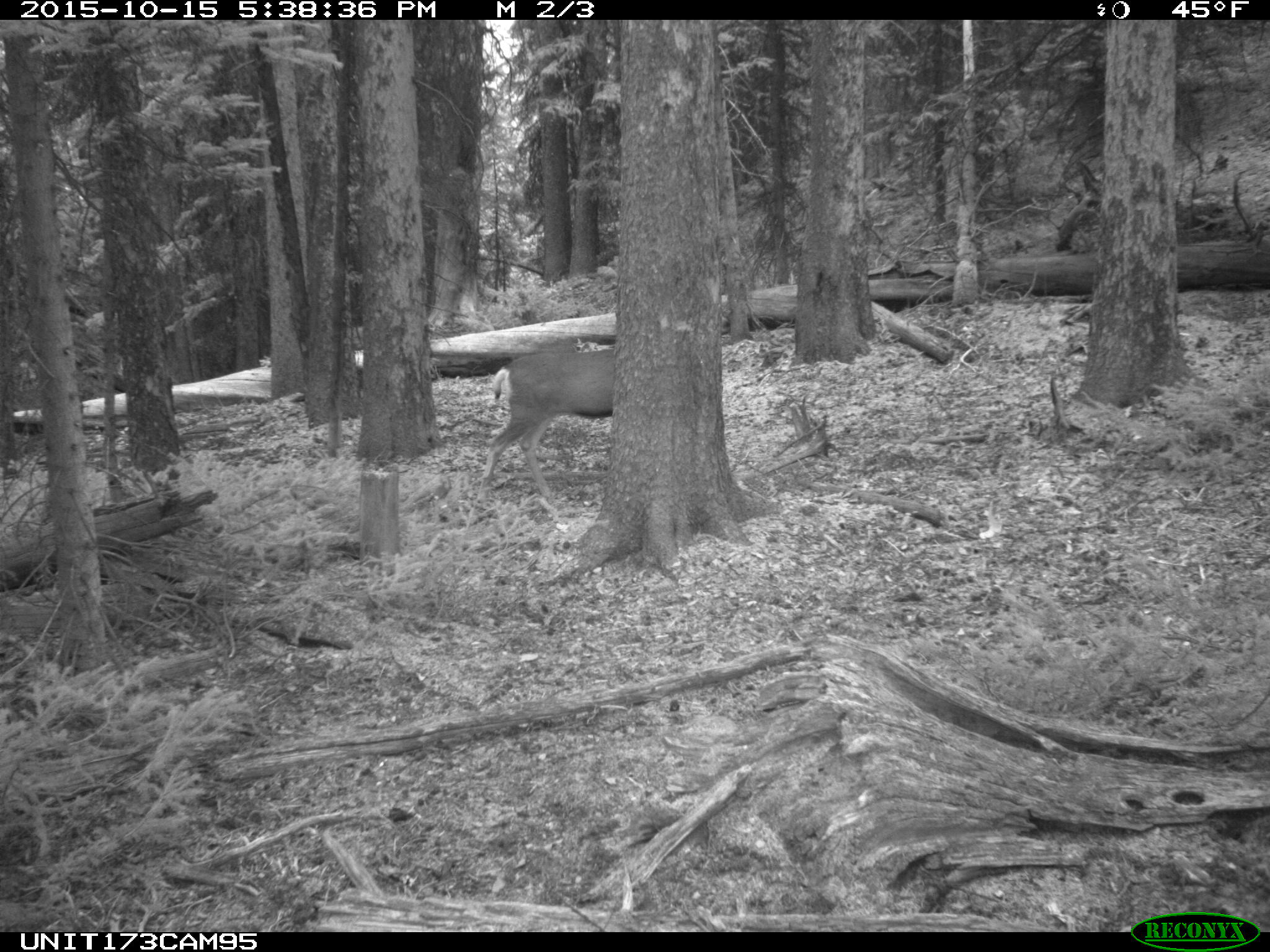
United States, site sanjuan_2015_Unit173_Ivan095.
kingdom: Animalia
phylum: Chordata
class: Mammalia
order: Artiodactyla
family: Cervidae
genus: Odocoileus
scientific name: Odocoileus hemionus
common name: mule deer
Odocoileus hemionus (mule deer).